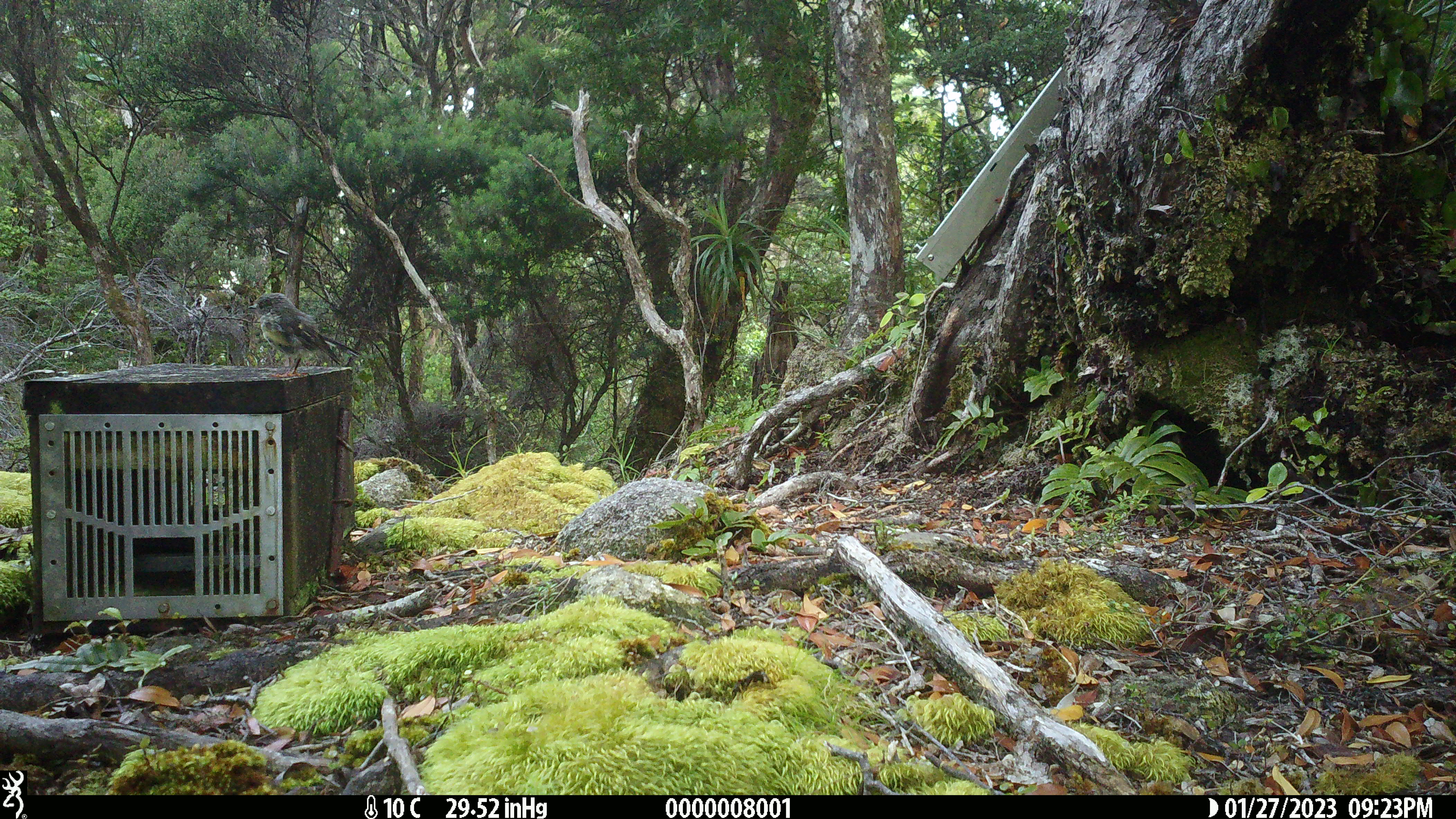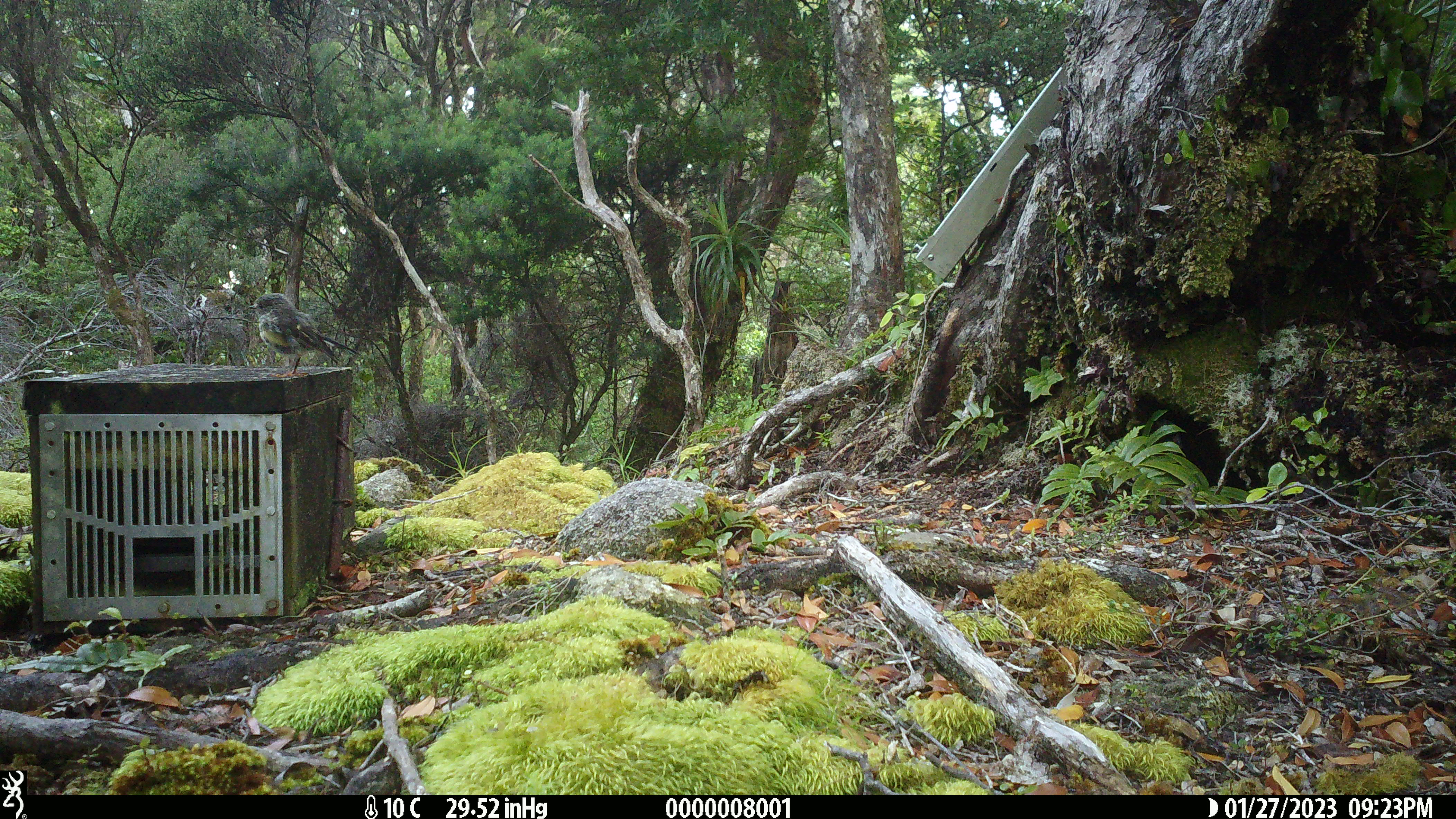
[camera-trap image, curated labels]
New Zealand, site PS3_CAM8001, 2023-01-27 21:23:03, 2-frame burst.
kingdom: Animalia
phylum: Chordata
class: Aves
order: Passeriformes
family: Petroicidae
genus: Petroica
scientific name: Petroica macrocephala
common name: tomtit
Tomtit (Petroica macrocephala).